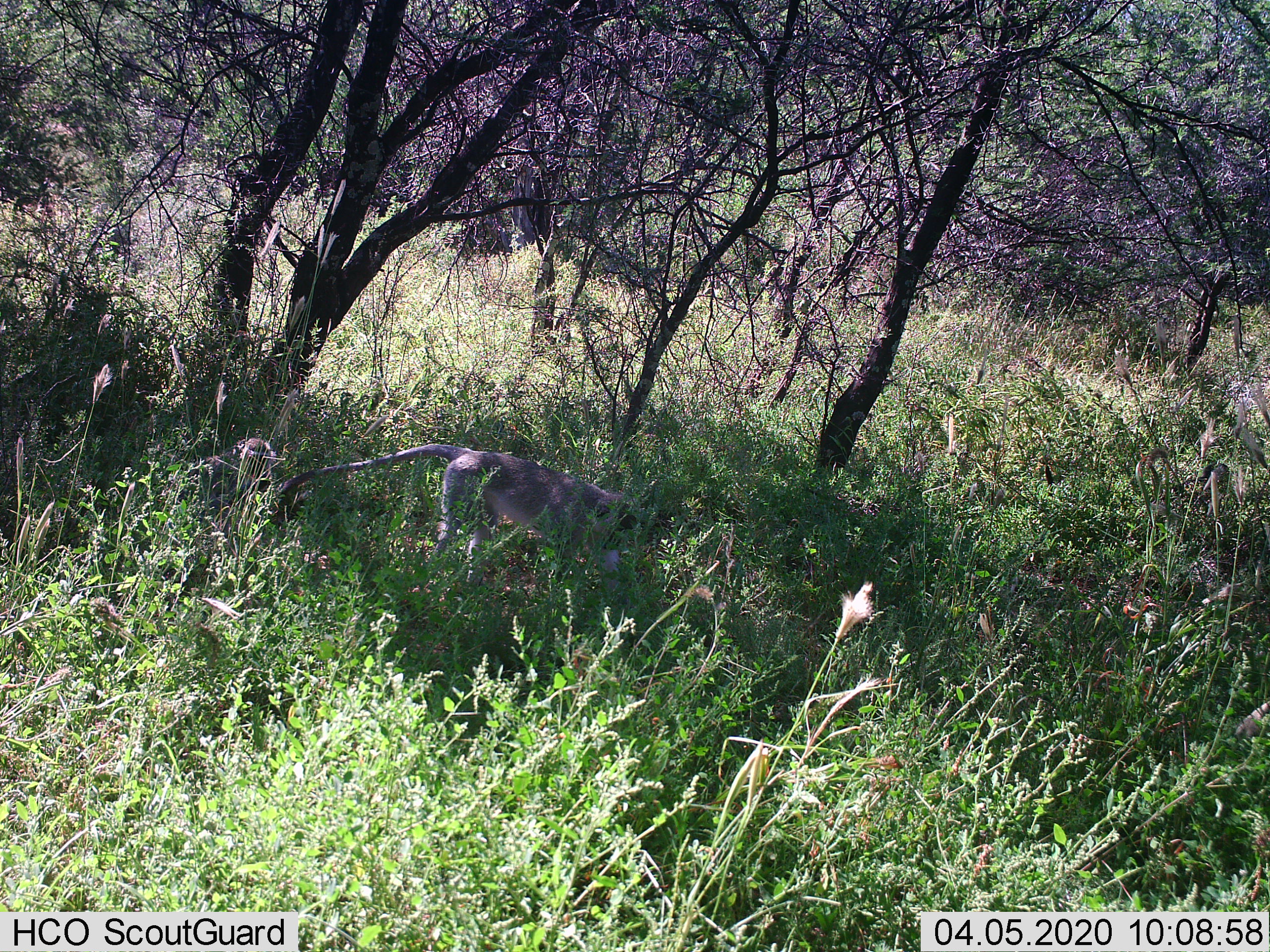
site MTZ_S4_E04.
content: unidentified animal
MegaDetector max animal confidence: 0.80